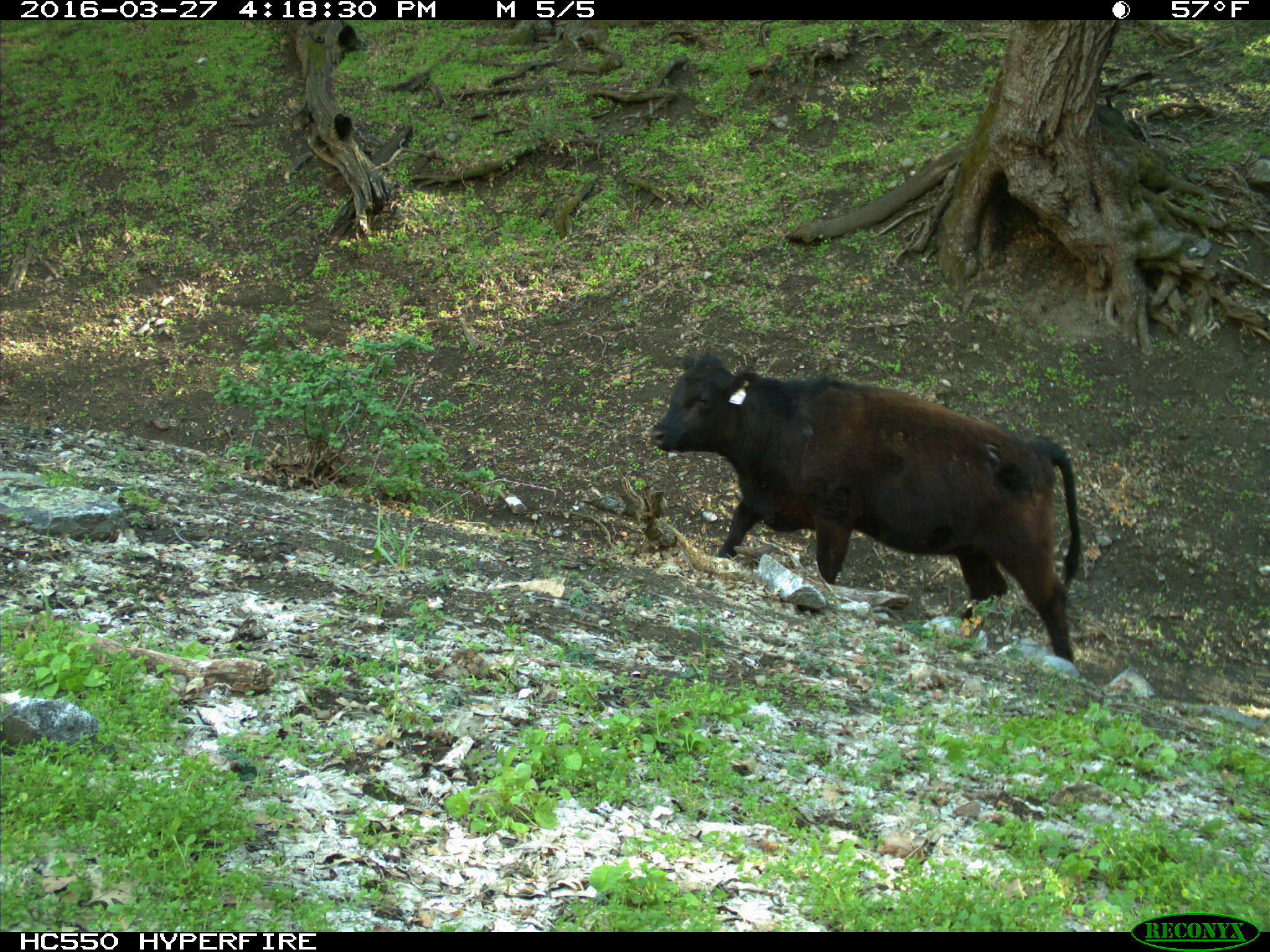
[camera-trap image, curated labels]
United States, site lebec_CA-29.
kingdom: Animalia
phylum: Chordata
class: Mammalia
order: Artiodactyla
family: Bovidae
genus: Bos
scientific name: Bos taurus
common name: domestic cow